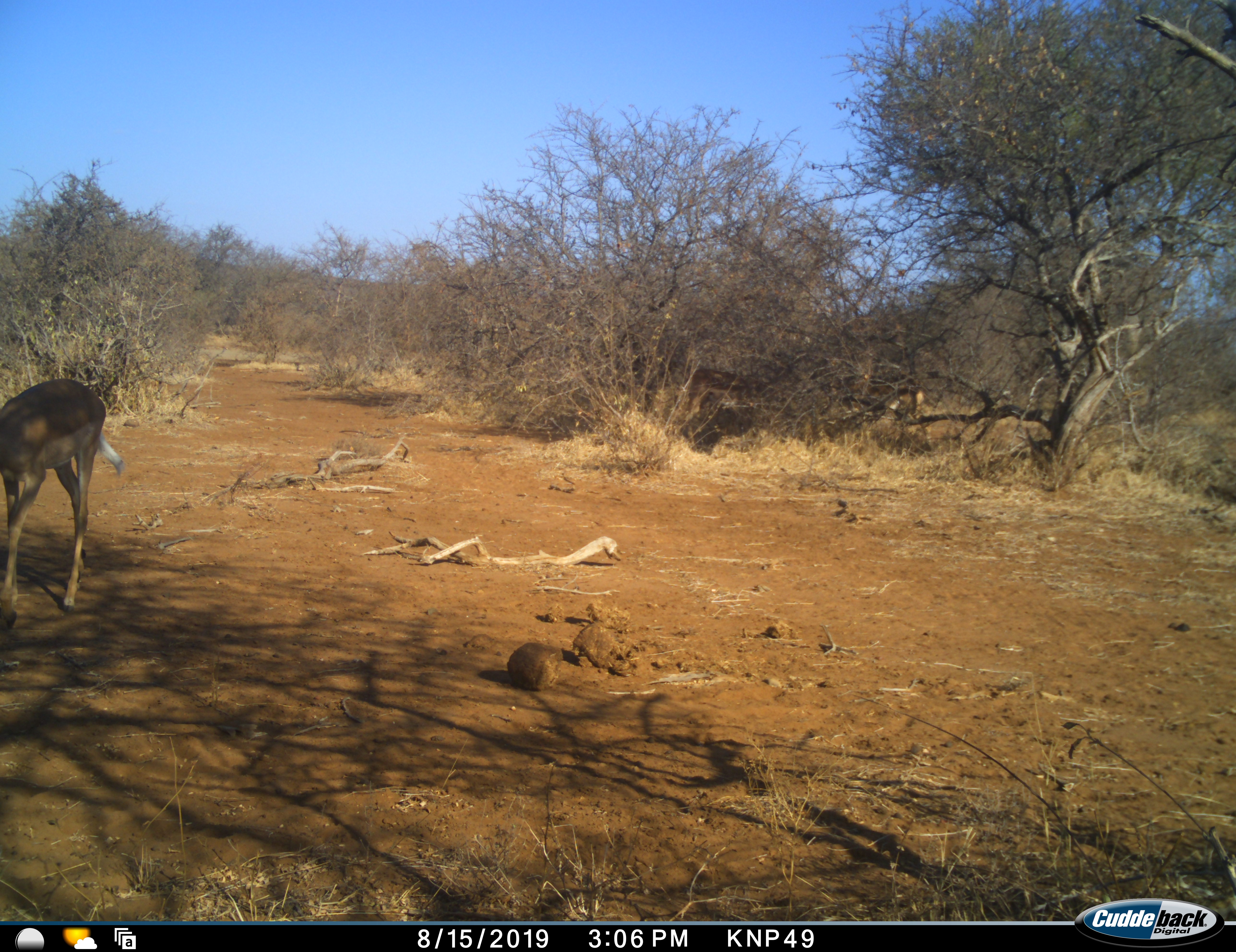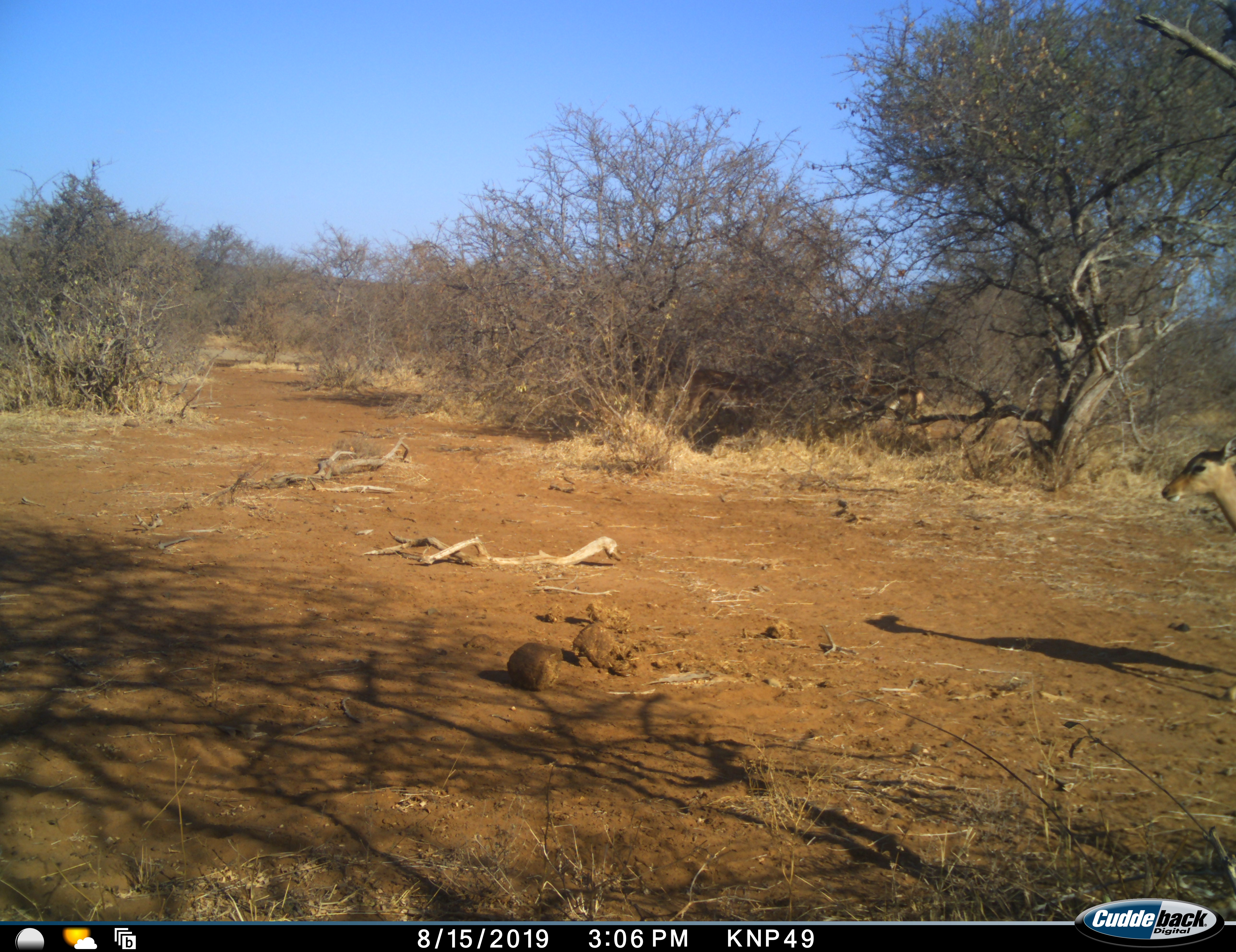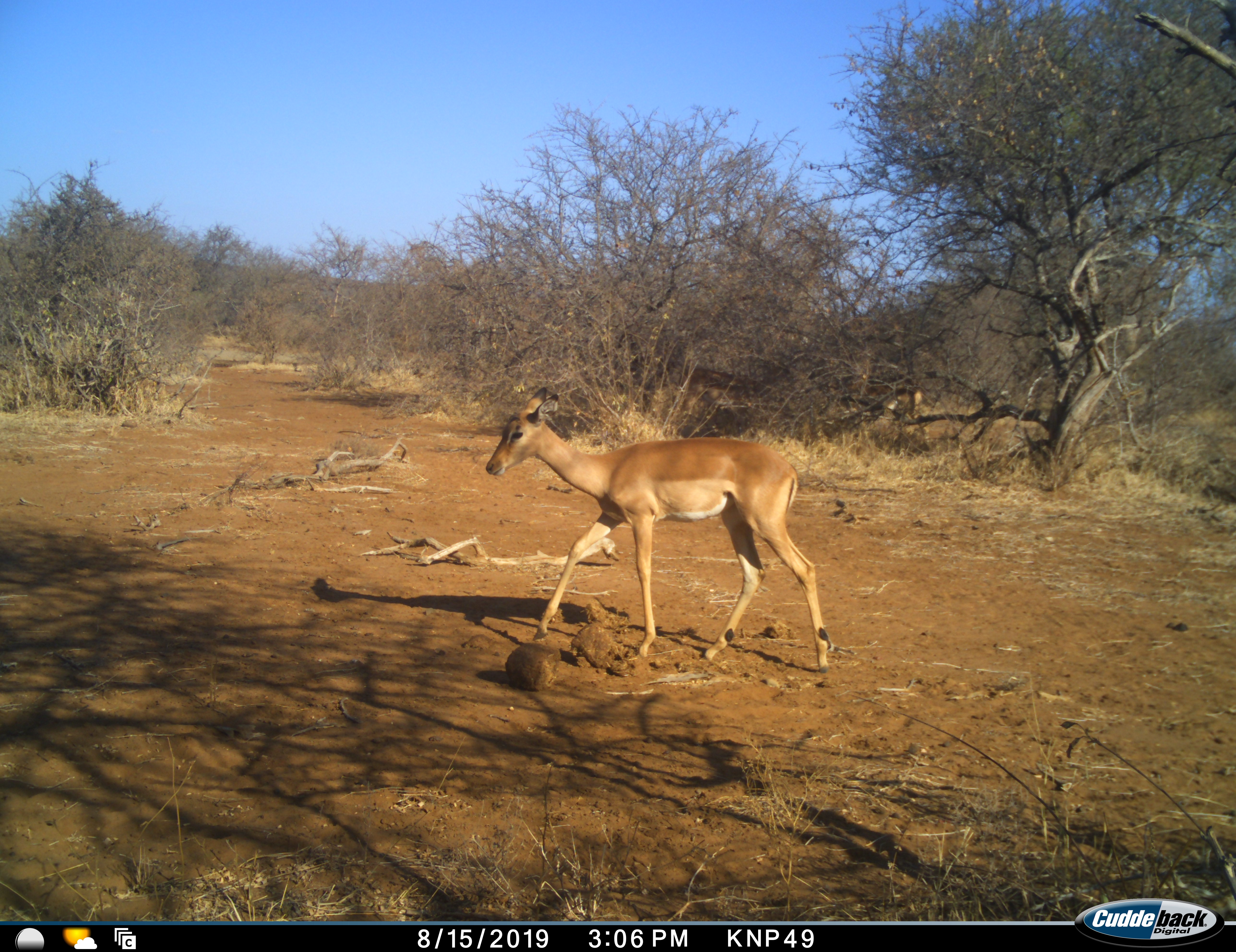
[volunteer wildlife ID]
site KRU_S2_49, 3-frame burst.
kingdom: Animalia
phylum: Chordata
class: Mammalia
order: Artiodactyla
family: Bovidae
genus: Aepyceros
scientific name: Aepyceros melampus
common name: impala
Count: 2.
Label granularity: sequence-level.